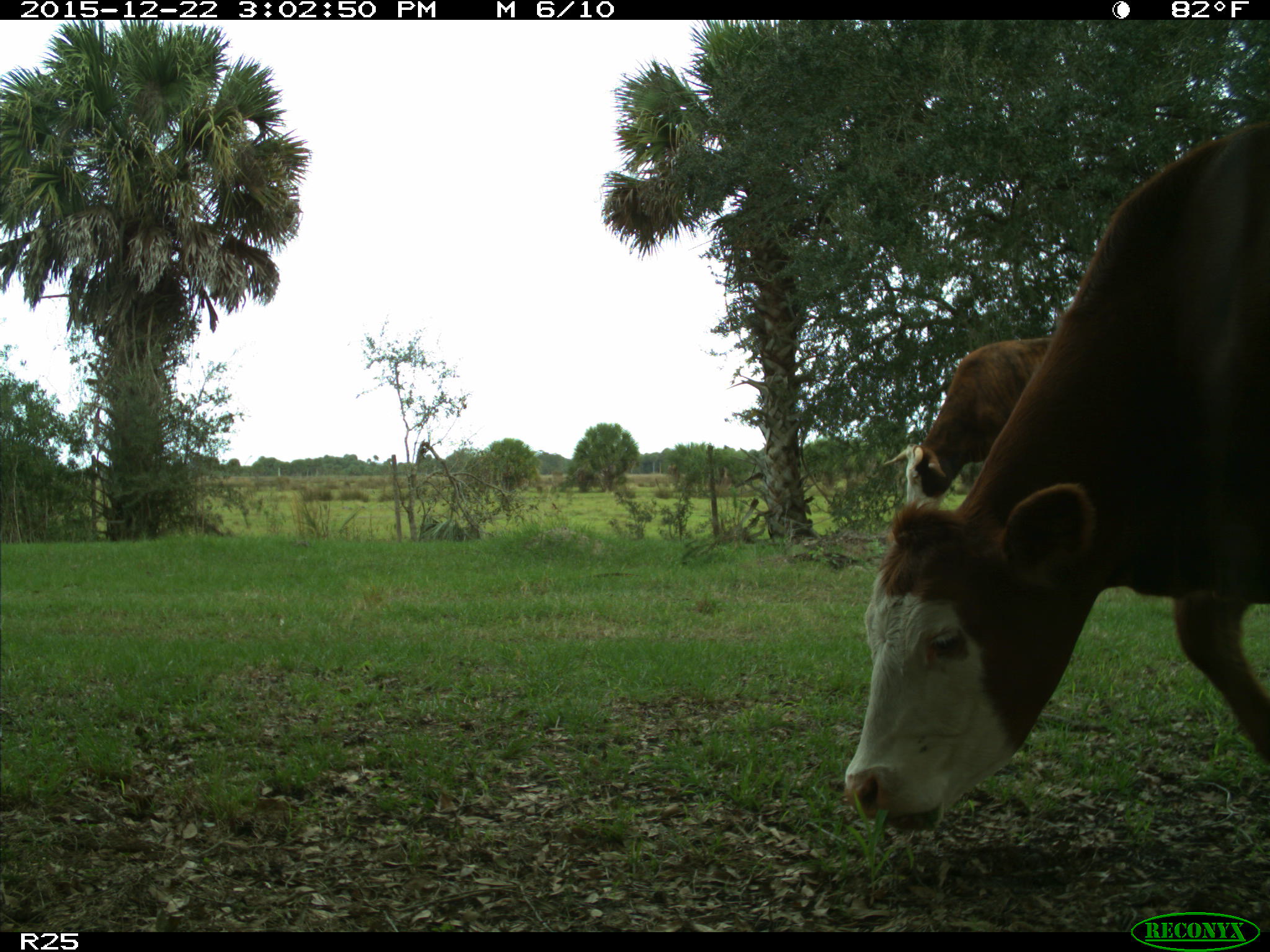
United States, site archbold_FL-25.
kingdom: Animalia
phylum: Chordata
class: Mammalia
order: Artiodactyla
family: Bovidae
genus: Bos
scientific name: Bos taurus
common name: domestic cow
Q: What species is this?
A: Bos taurus (domestic cow).